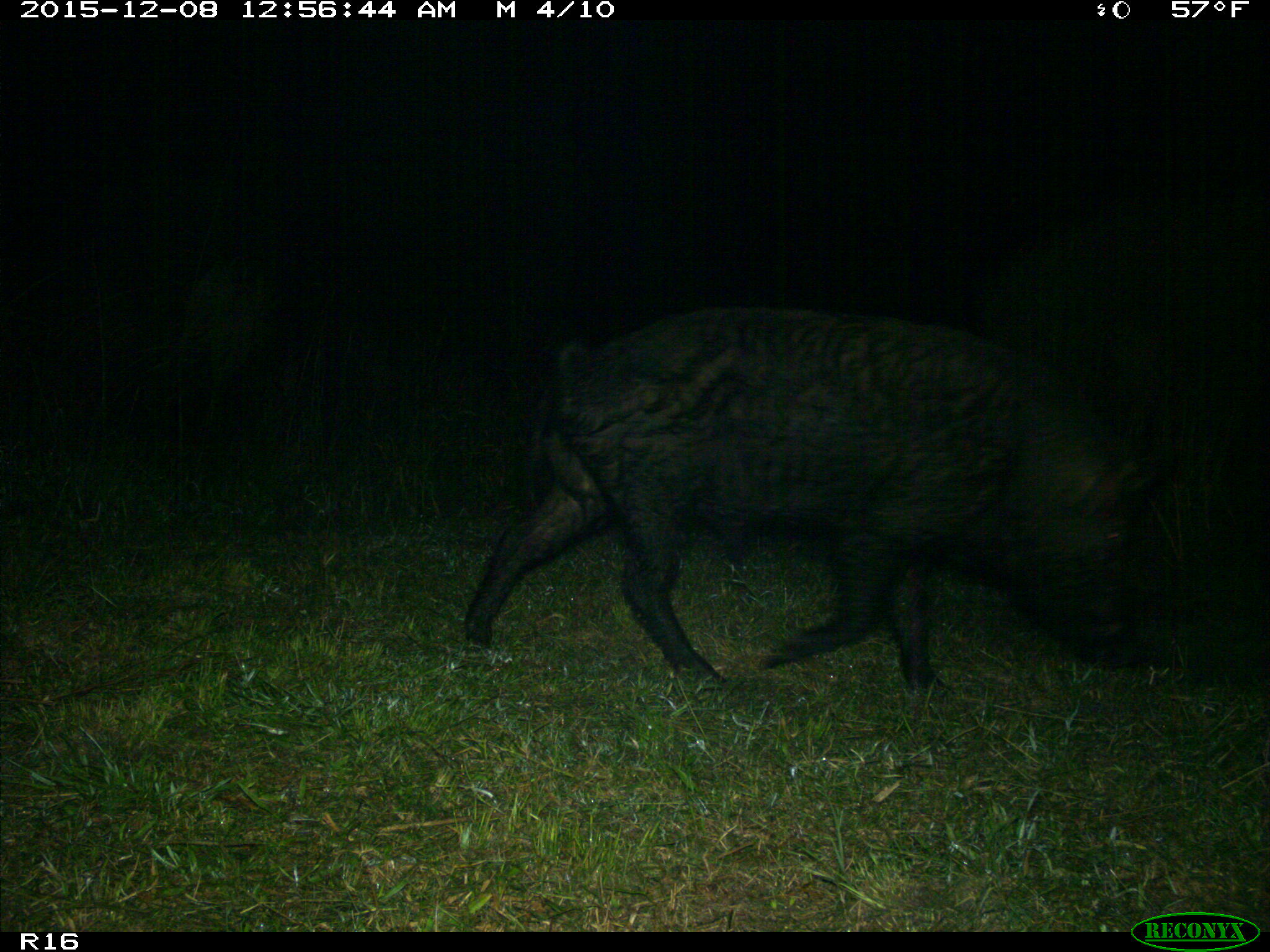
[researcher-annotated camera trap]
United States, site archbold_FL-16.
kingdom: Animalia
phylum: Chordata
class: Mammalia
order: Artiodactyla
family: Suidae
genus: Sus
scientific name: Sus scrofa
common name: wild boar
Sus scrofa (wild boar).